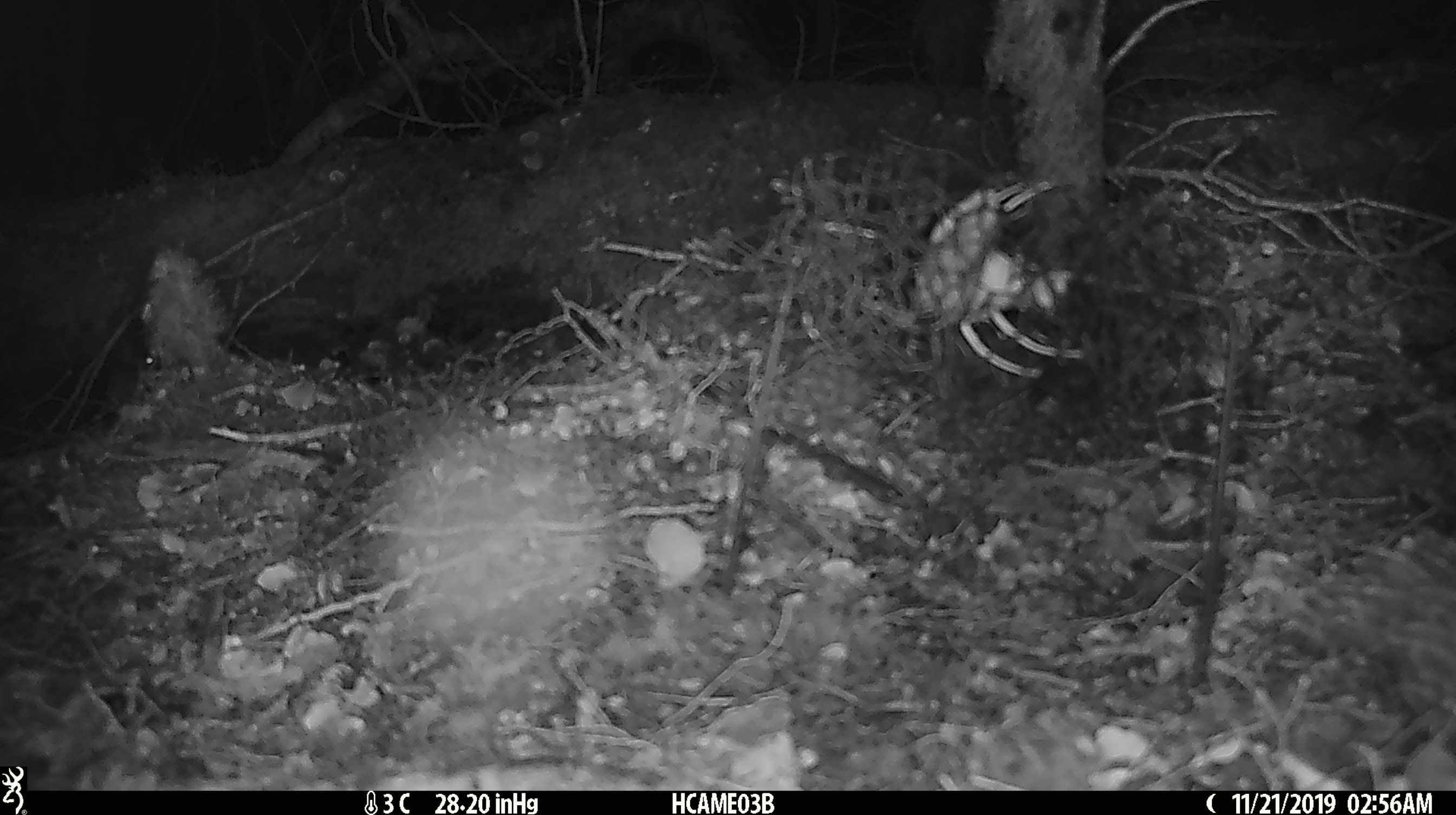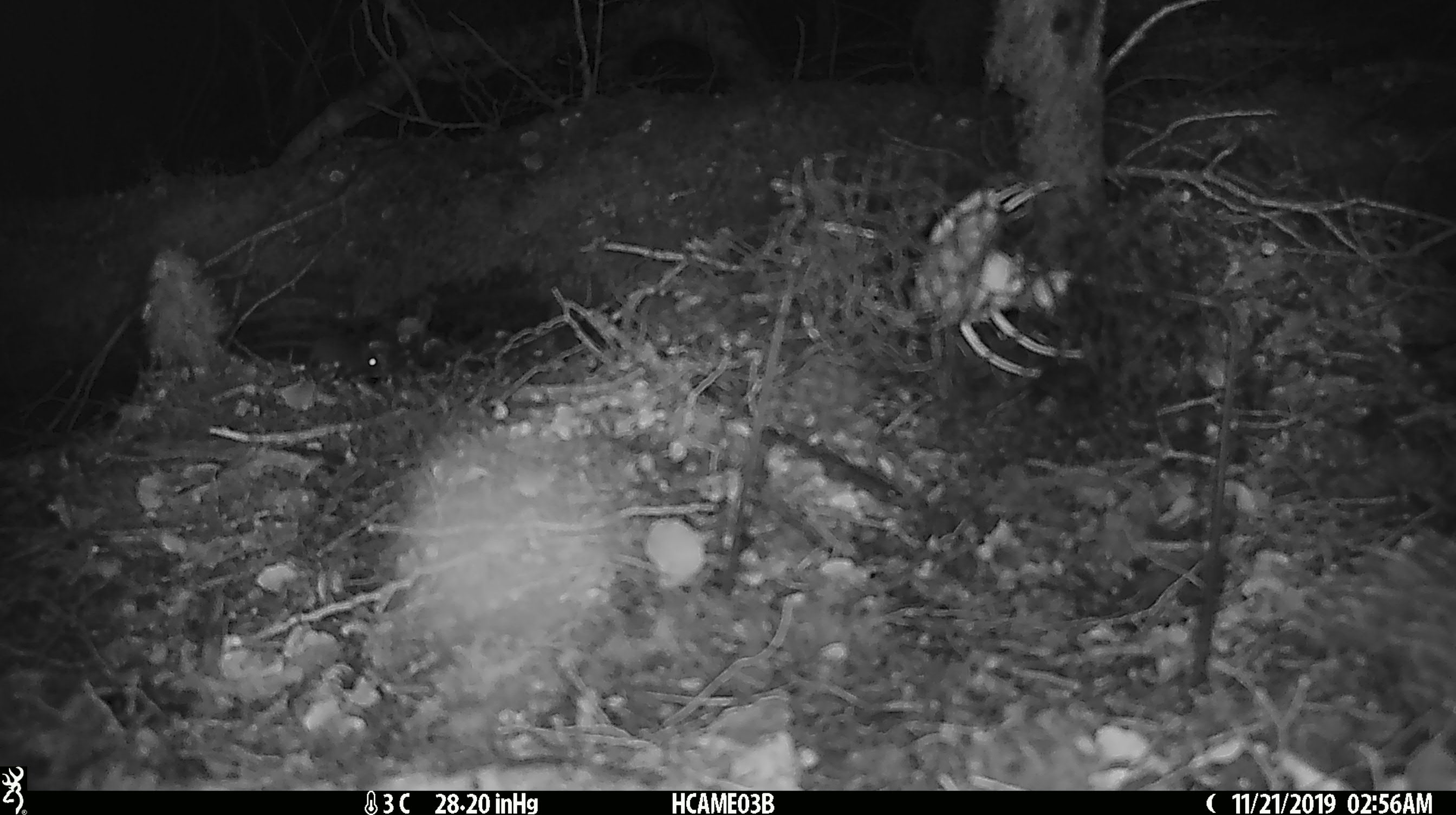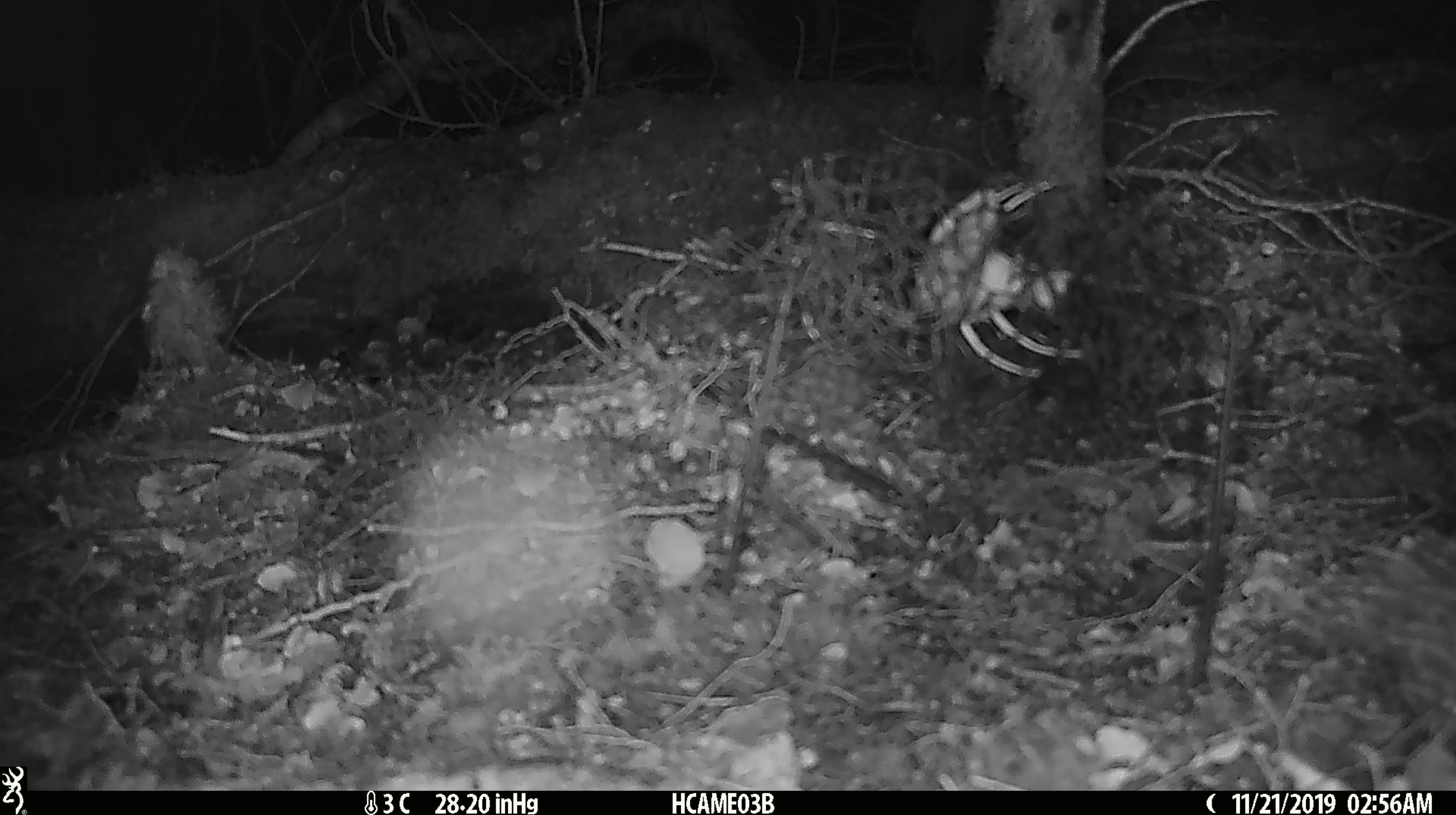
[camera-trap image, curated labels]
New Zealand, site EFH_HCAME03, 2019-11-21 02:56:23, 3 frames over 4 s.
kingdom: Animalia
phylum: Chordata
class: Mammalia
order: Rodentia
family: Muridae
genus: Mus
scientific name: Mus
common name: mouse